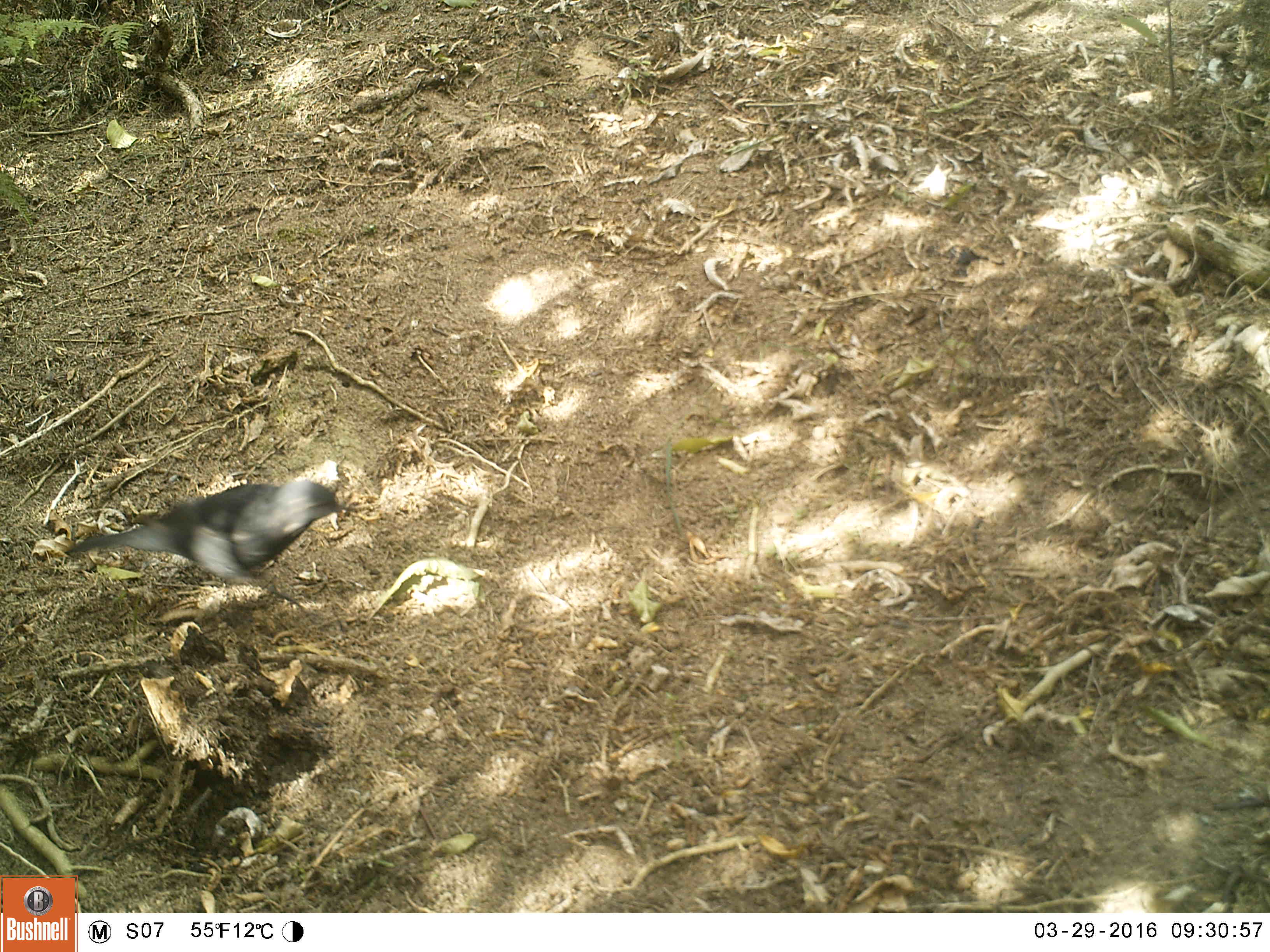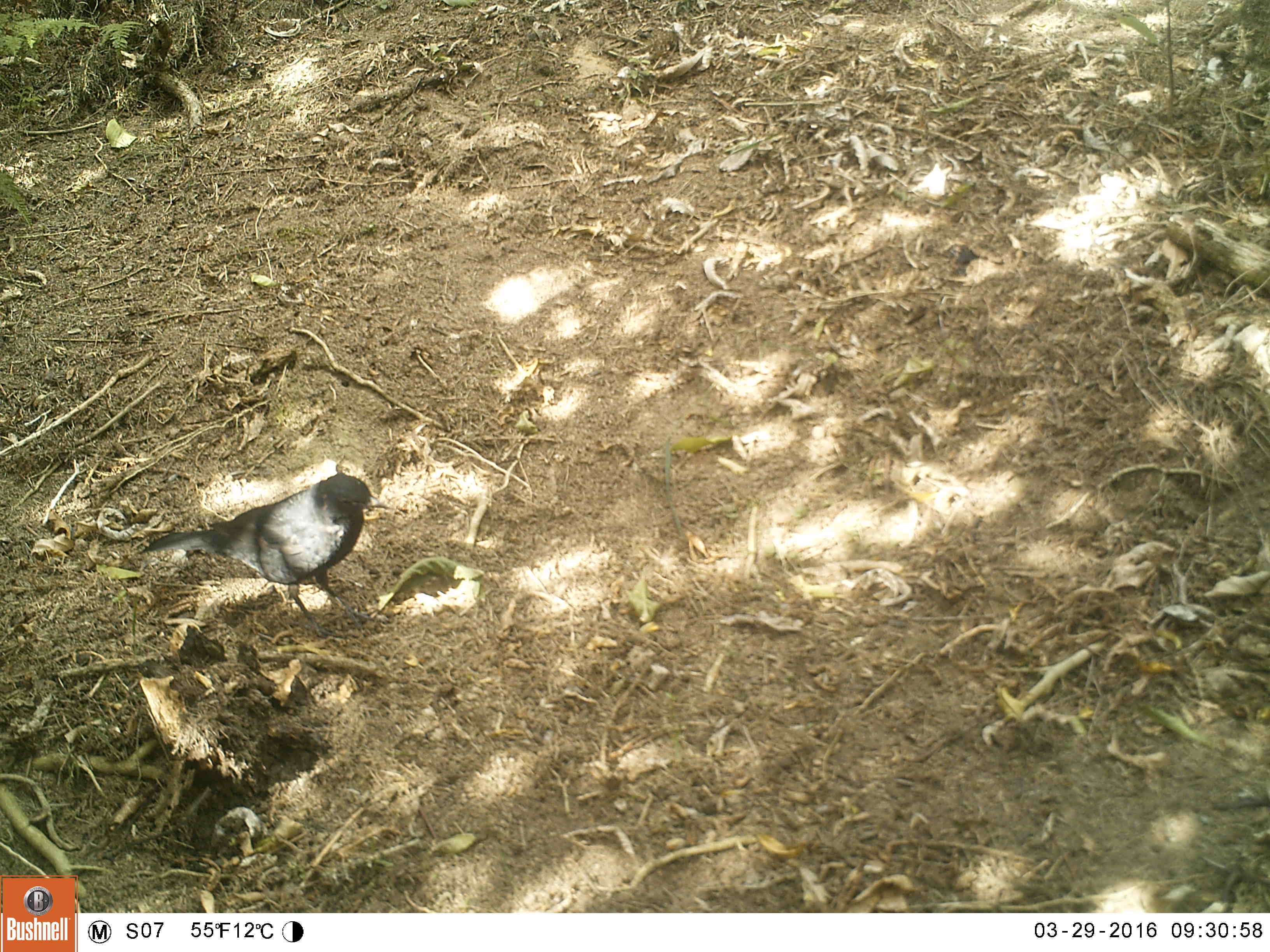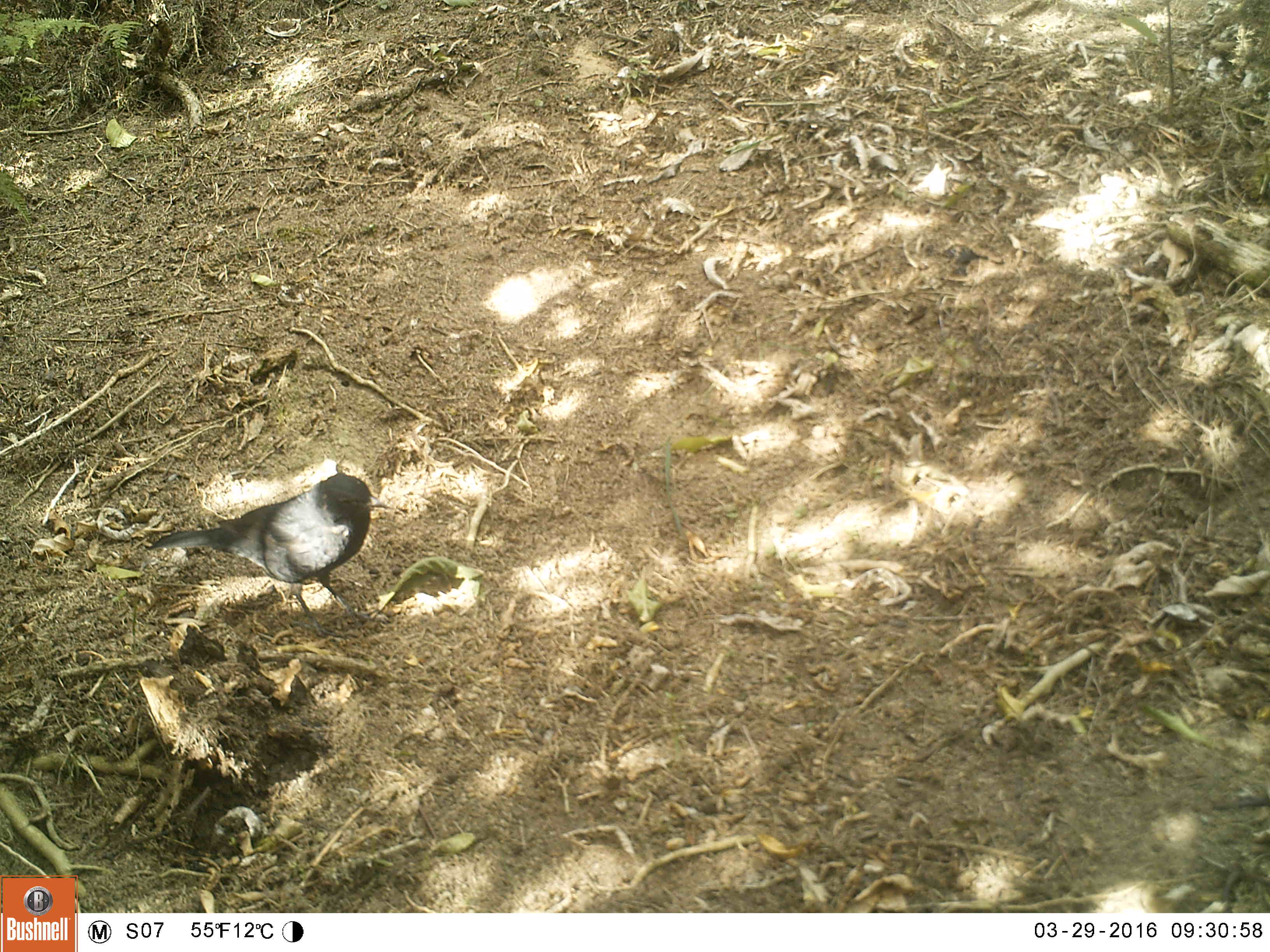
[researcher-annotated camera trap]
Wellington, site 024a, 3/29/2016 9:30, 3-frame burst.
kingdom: Animalia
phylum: Chordata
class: Aves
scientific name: Aves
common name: bird